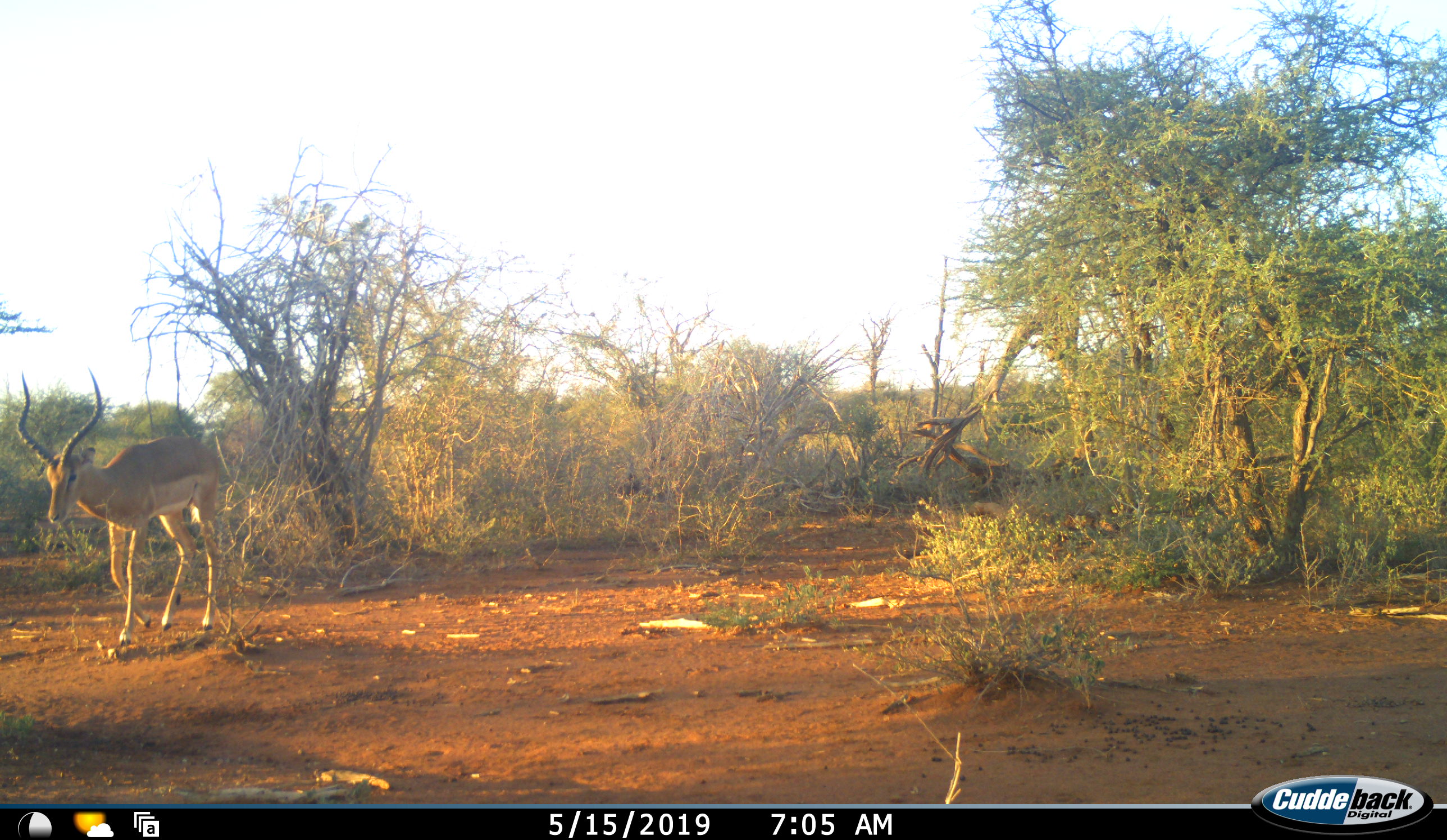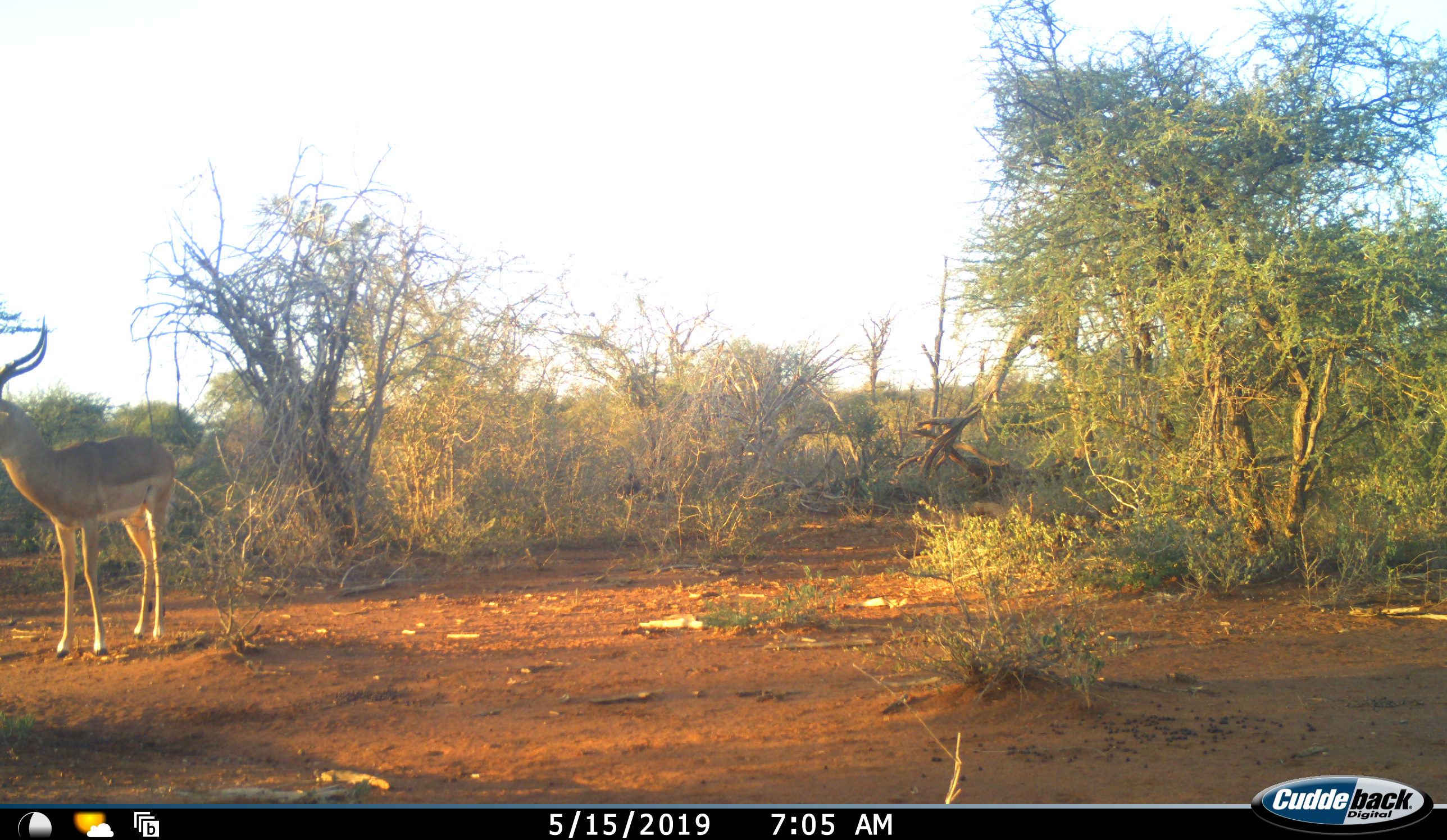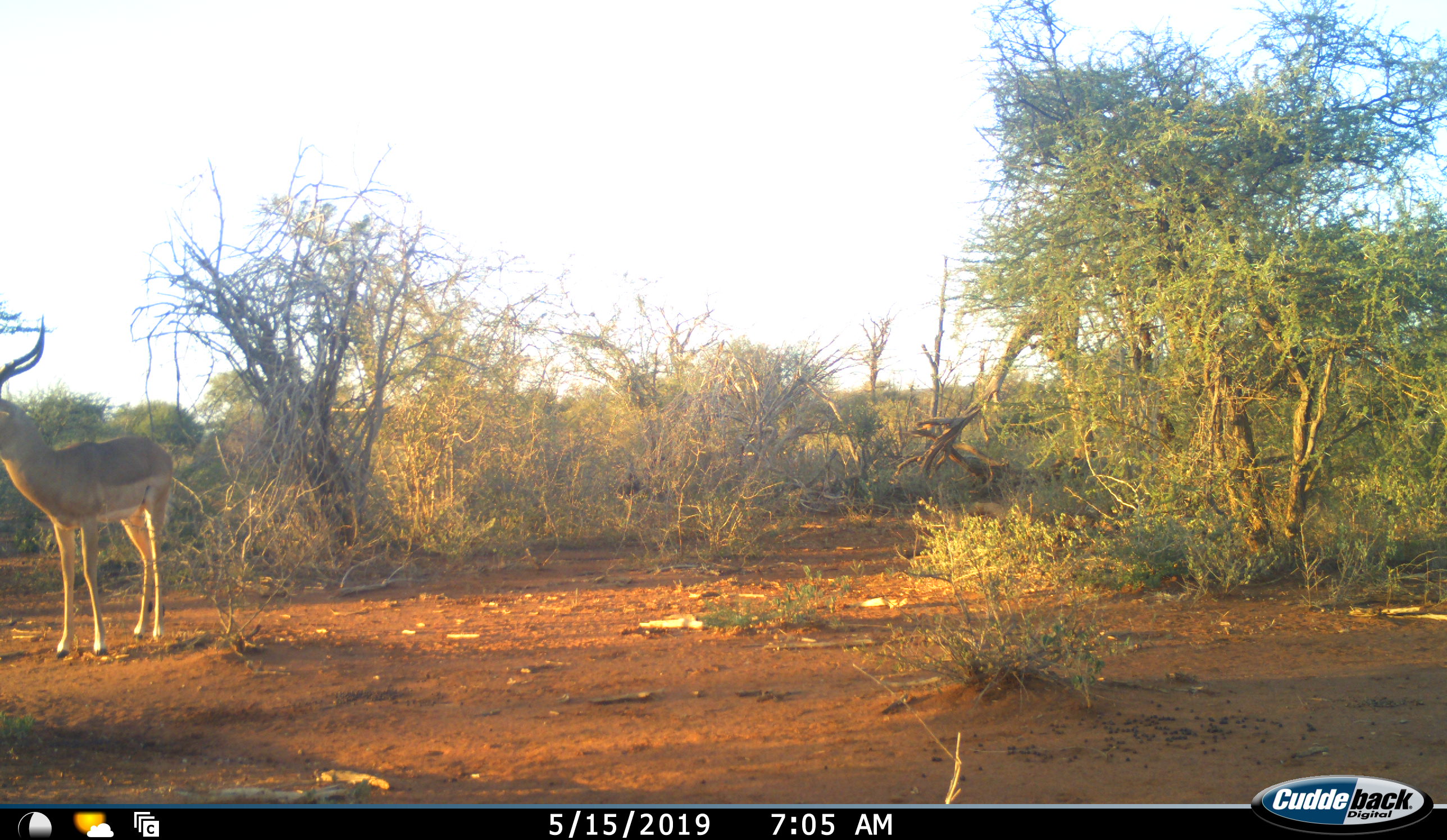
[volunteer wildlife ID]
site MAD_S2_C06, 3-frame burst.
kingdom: Animalia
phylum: Chordata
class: Mammalia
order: Artiodactyla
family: Bovidae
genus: Aepyceros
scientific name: Aepyceros melampus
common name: impala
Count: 1.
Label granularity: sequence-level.